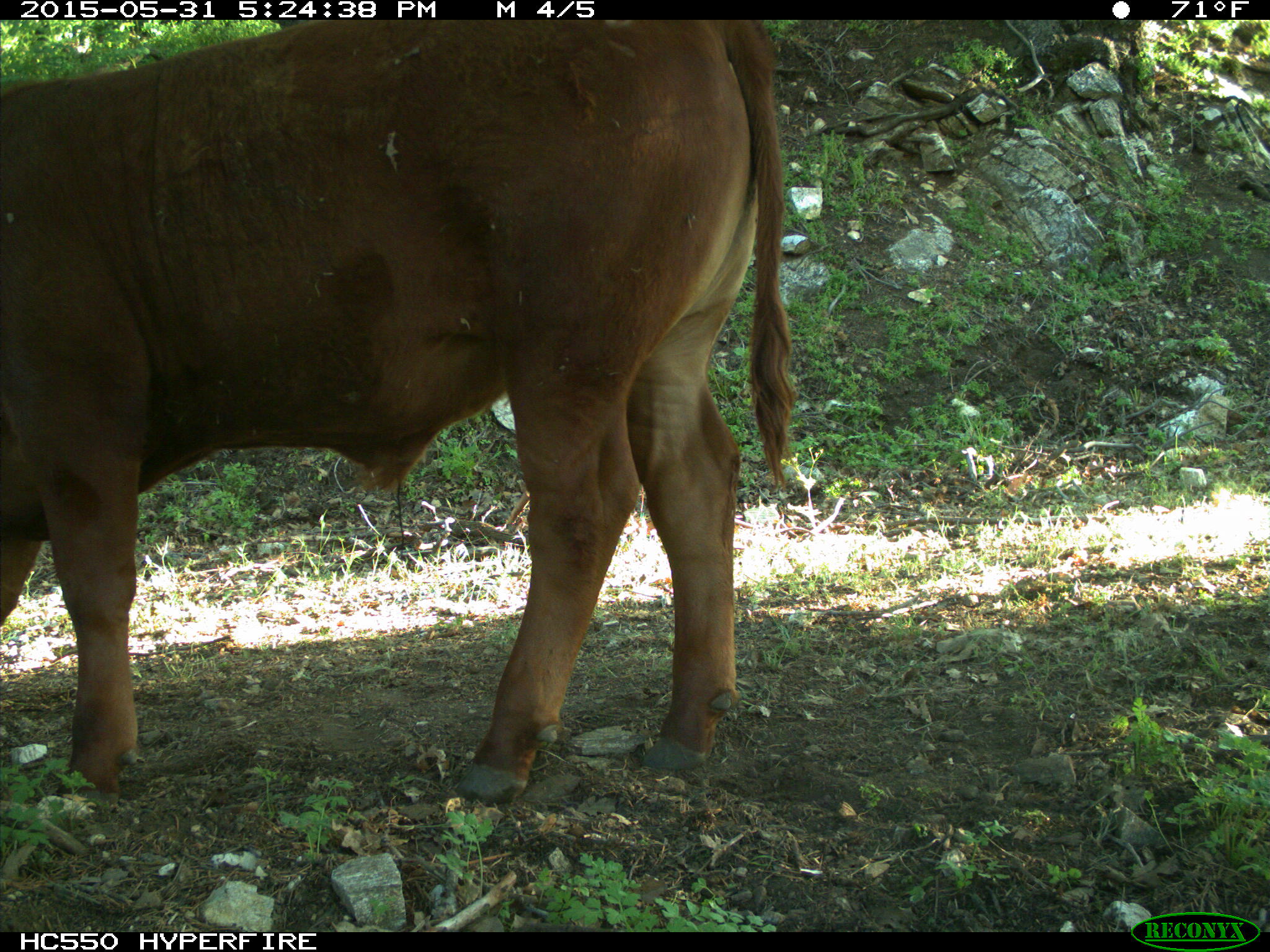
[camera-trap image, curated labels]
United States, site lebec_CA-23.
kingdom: Animalia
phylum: Chordata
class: Mammalia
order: Artiodactyla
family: Bovidae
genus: Bos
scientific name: Bos taurus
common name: domestic cow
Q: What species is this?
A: Bos taurus (domestic cow).